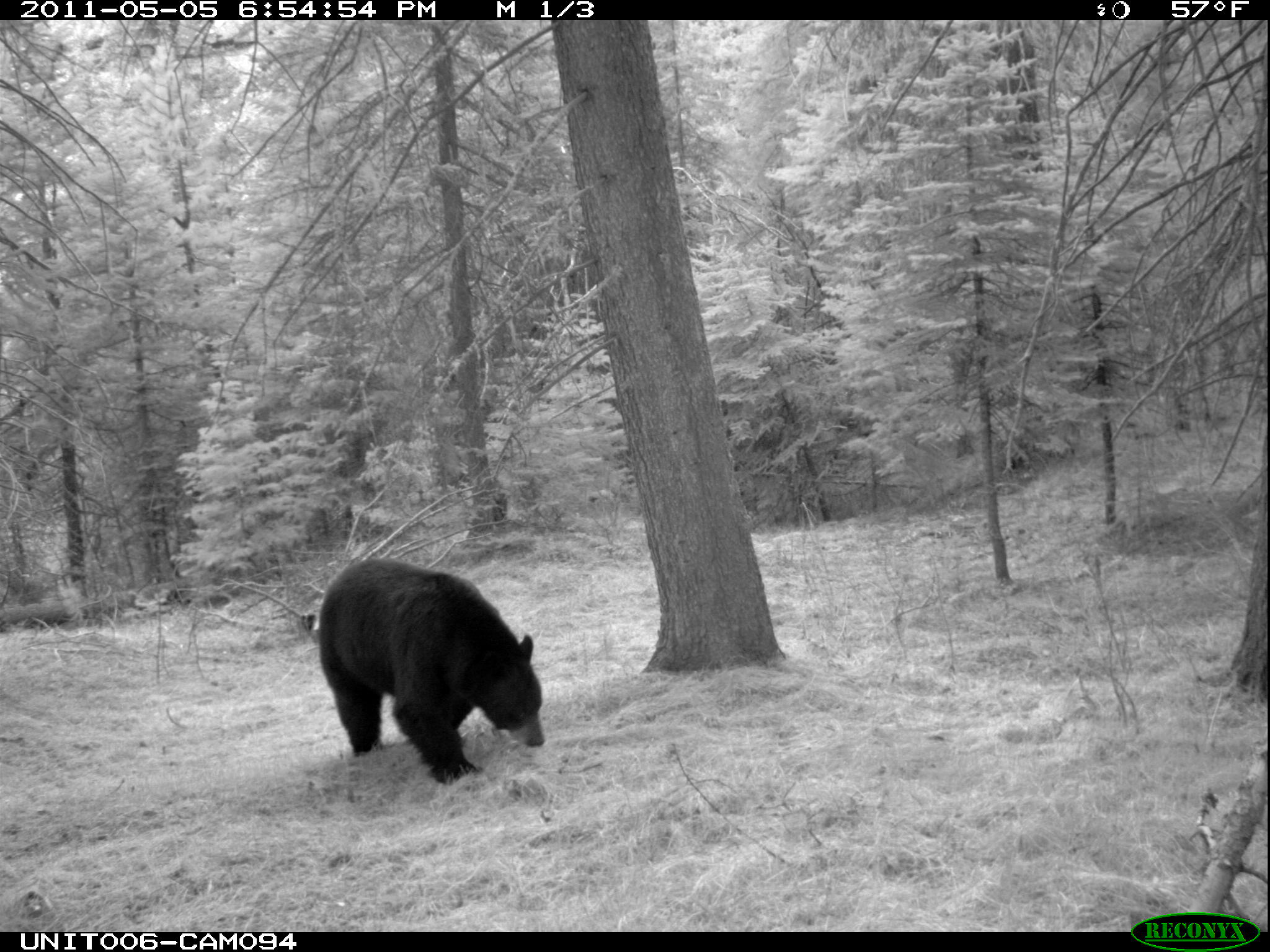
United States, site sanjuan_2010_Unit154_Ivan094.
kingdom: Animalia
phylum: Chordata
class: Mammalia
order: Carnivora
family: Ursidae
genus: Ursus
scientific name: Ursus americanus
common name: american black bear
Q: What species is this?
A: Ursus americanus (american black bear).